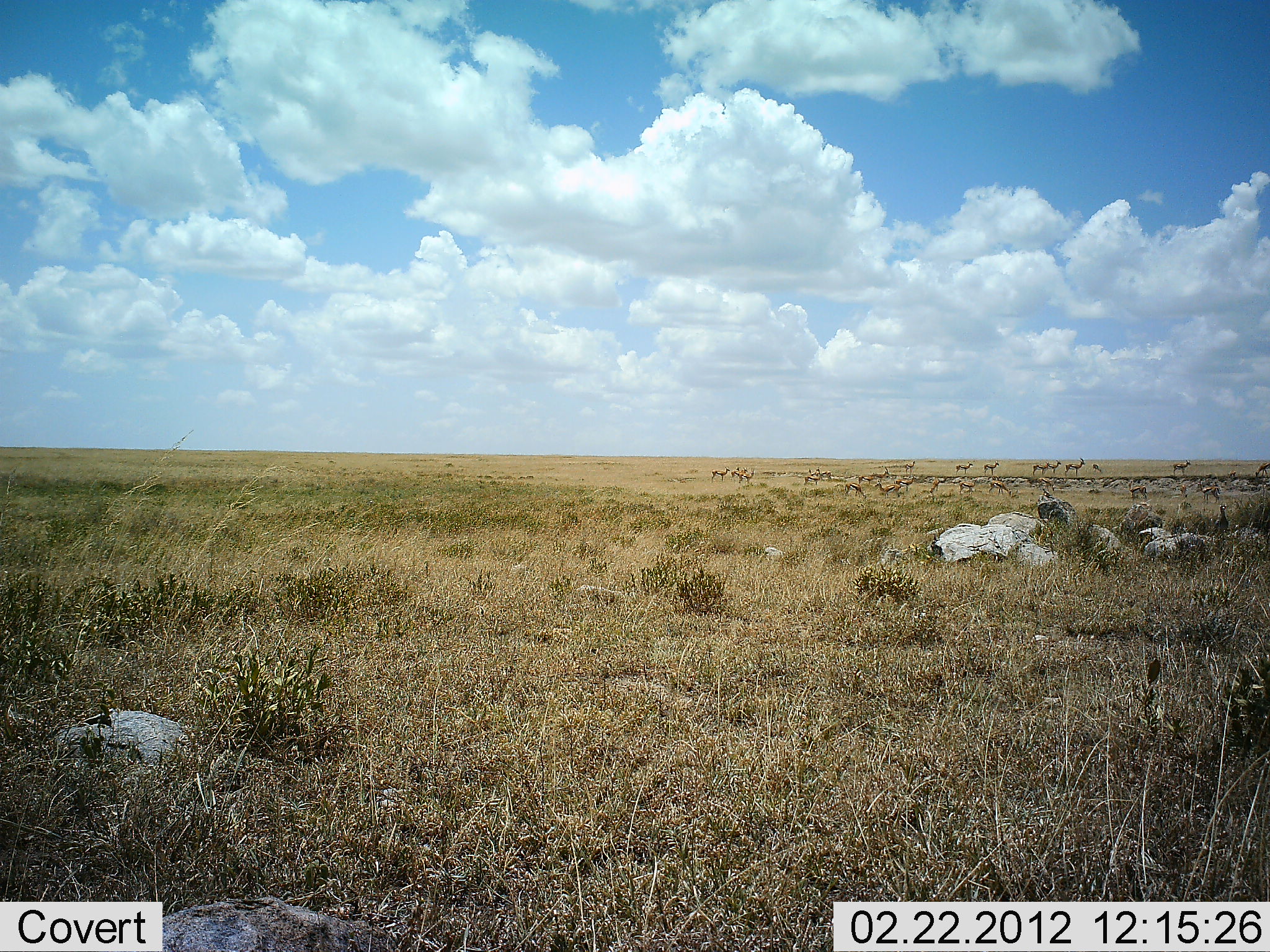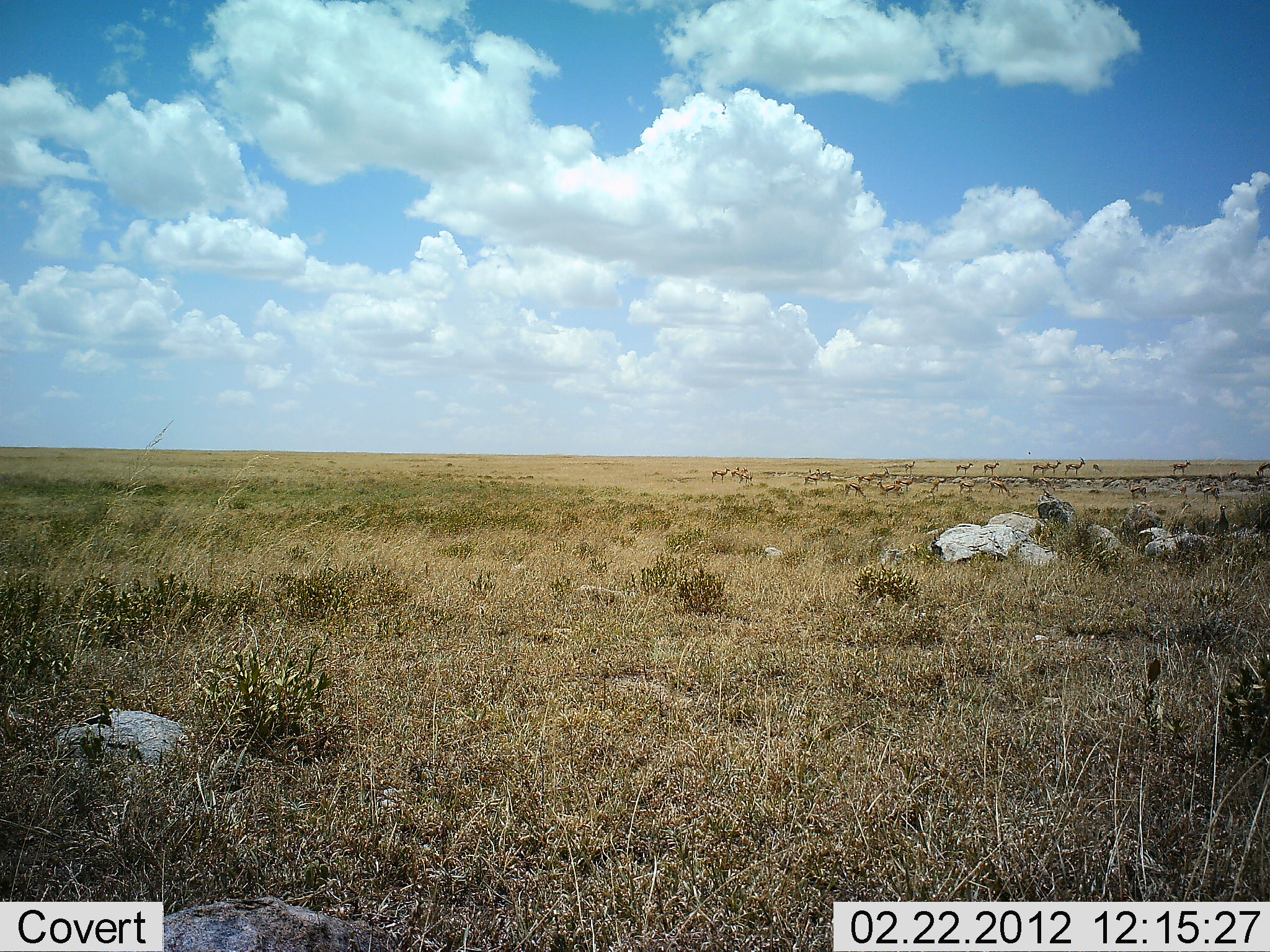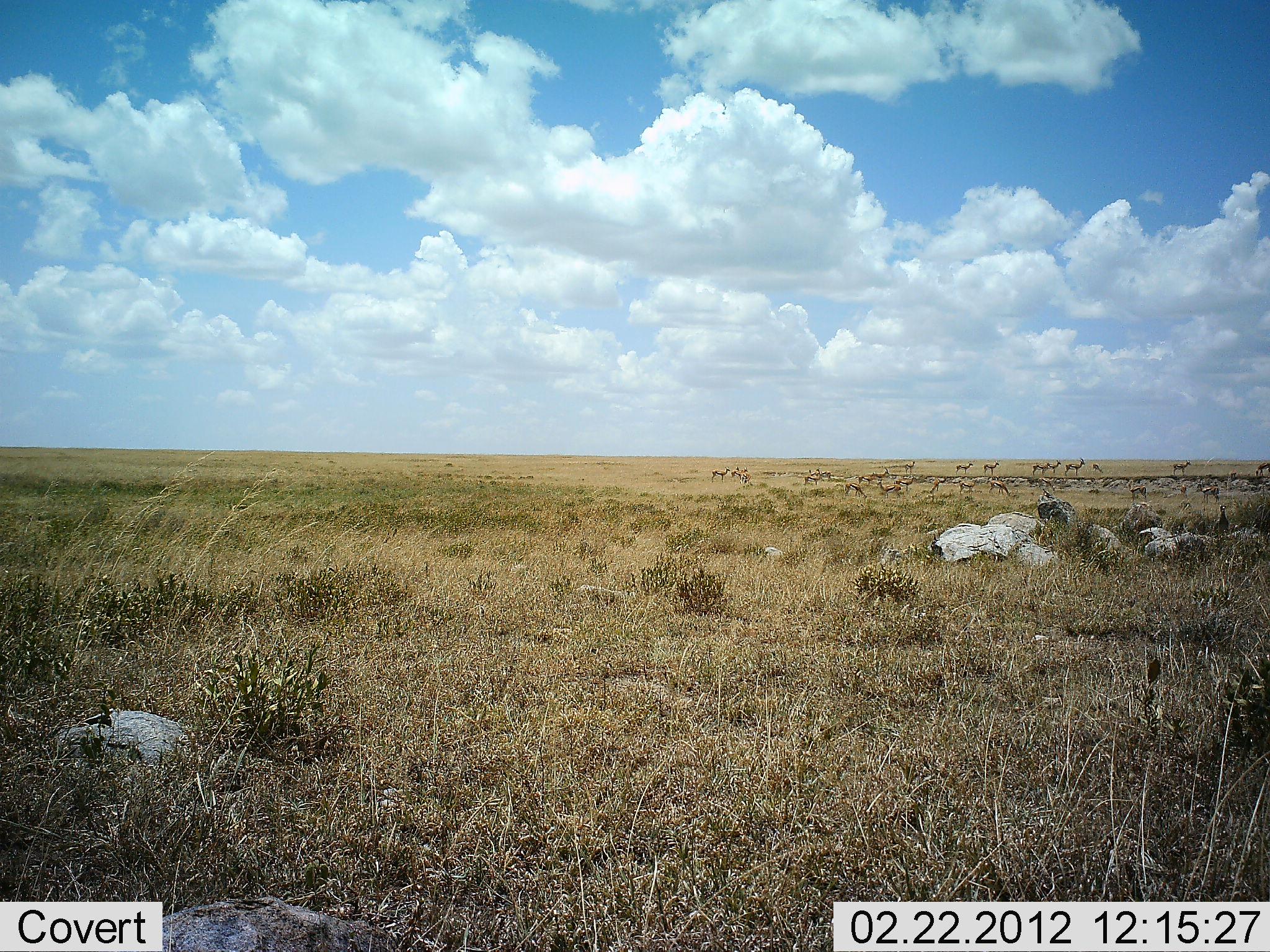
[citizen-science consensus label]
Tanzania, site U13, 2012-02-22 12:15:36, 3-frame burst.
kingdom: Animalia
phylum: Chordata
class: Mammalia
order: Artiodactyla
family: Bovidae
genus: Eudorcas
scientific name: Eudorcas thomsonii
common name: thomson's gazelle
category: gazellethomsons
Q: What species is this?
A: Gazellethomsons (thomson's gazelle) (Eudorcas thomsonii).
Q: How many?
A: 11-50.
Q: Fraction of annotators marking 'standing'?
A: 93%.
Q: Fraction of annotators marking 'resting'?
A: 7%.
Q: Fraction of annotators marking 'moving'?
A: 14%.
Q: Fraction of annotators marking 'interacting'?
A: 7%.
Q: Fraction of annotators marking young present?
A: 7%.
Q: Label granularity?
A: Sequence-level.